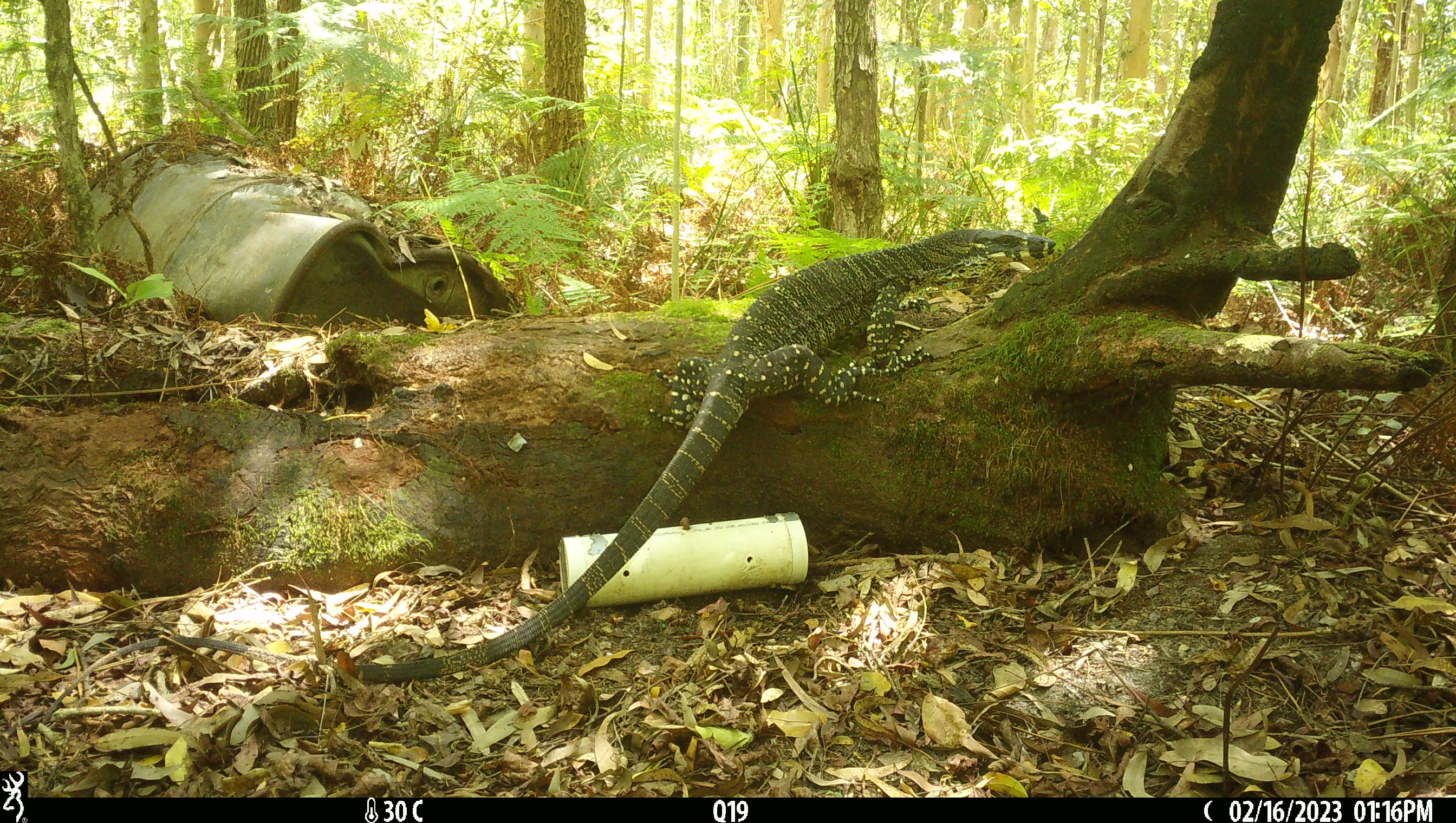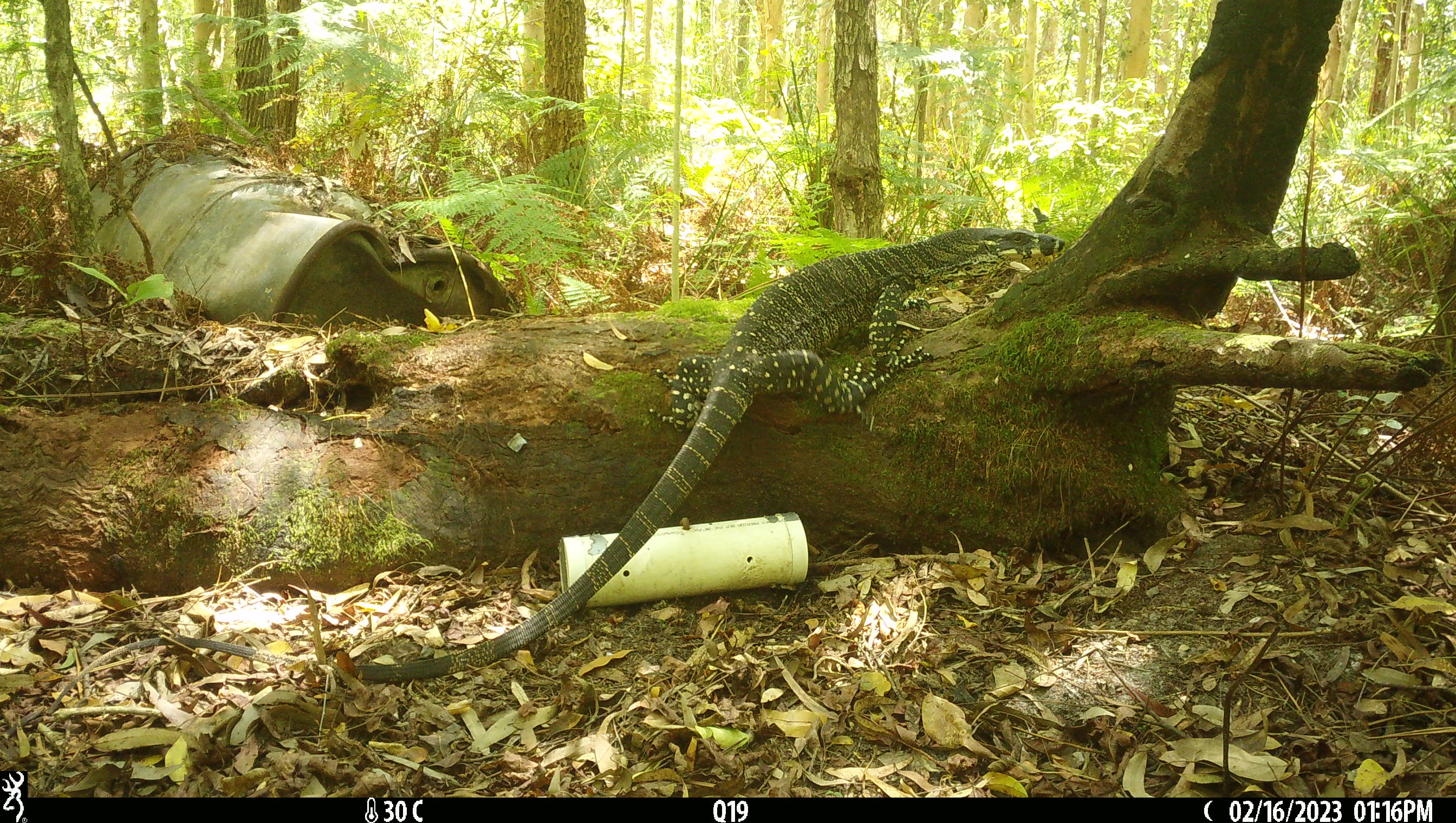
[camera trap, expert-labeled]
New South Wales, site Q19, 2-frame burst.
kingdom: Animalia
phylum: Chordata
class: Reptilia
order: Squamata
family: Varanidae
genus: Varanus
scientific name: Varanus varius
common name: lace monitor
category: goanna